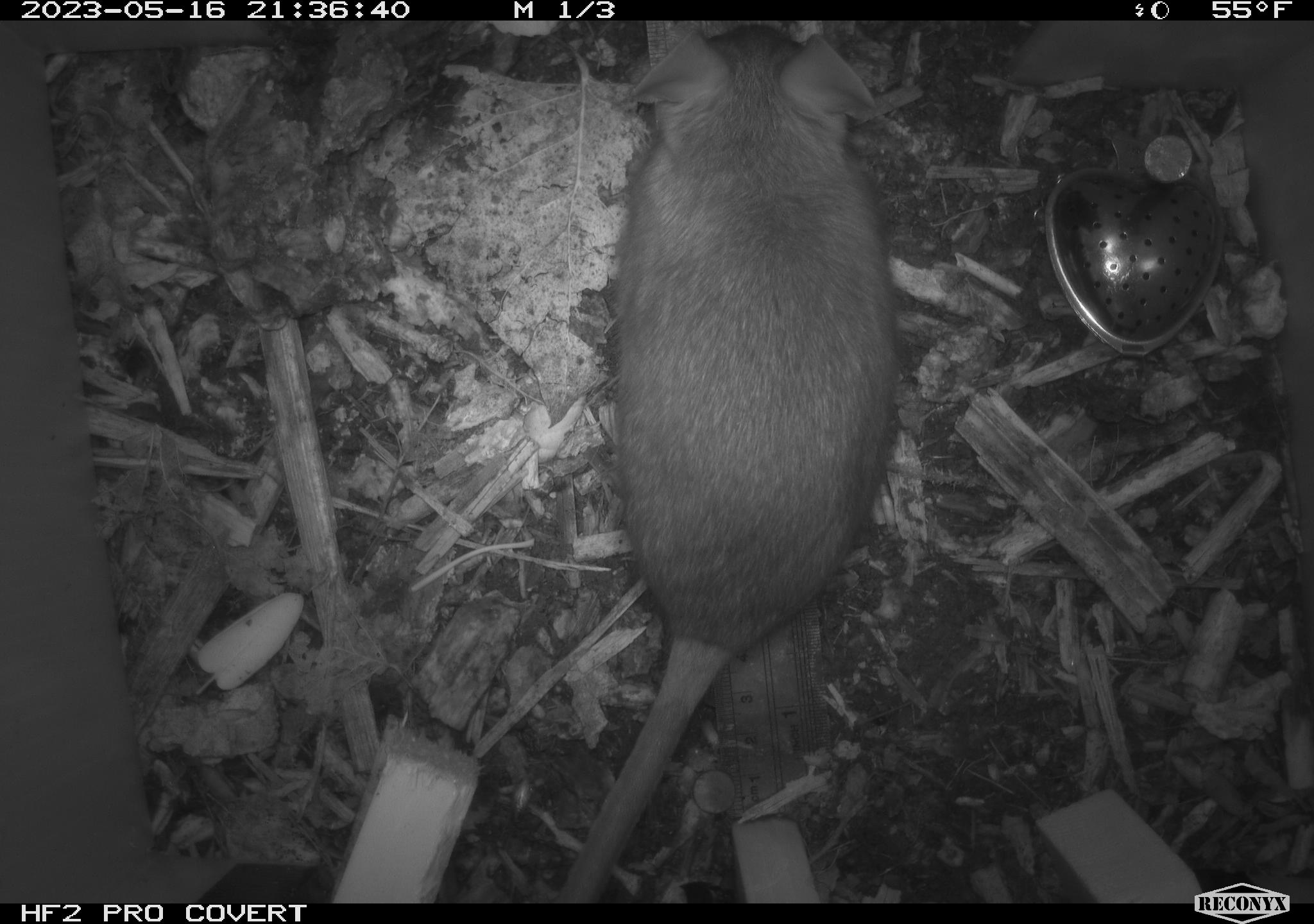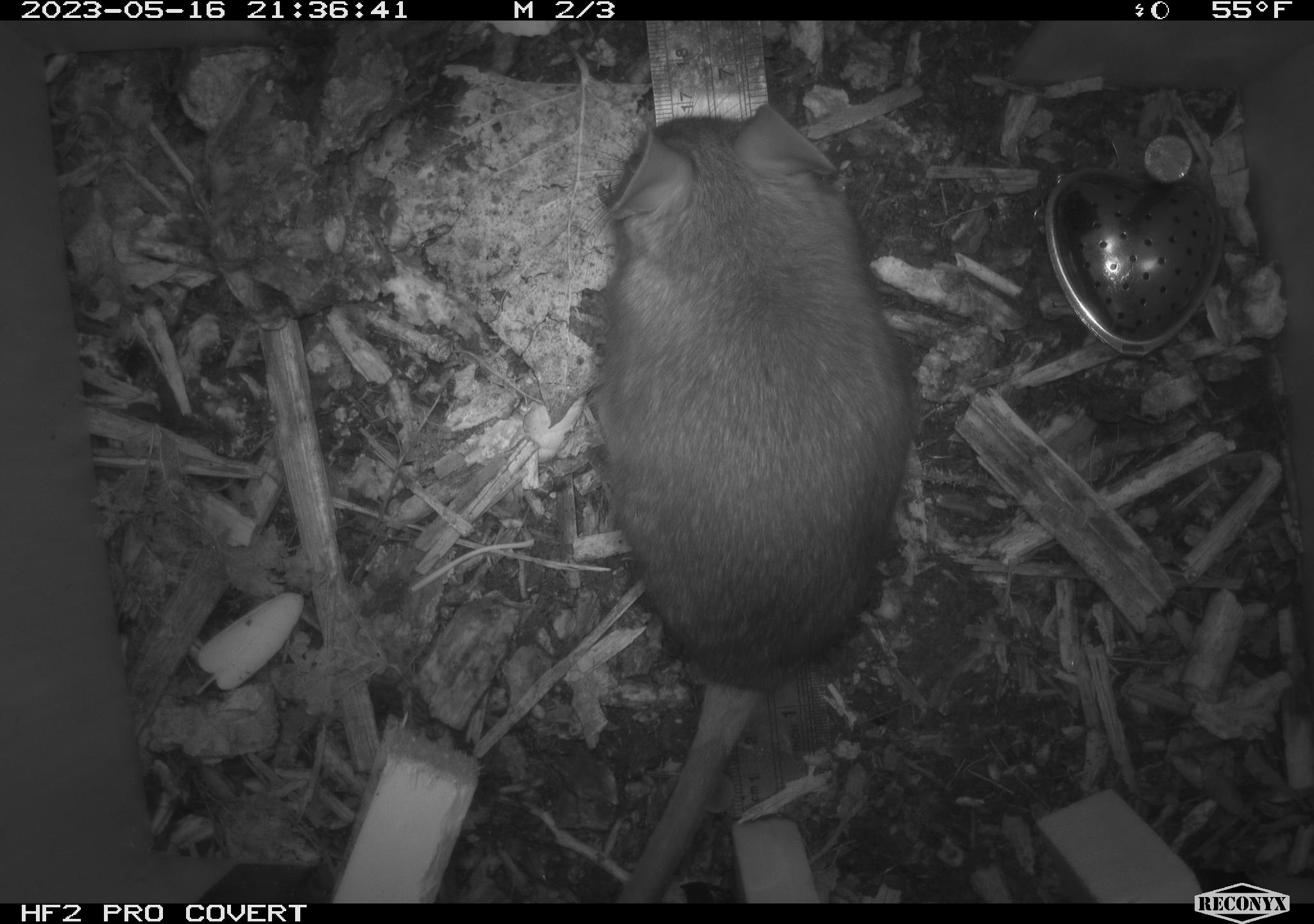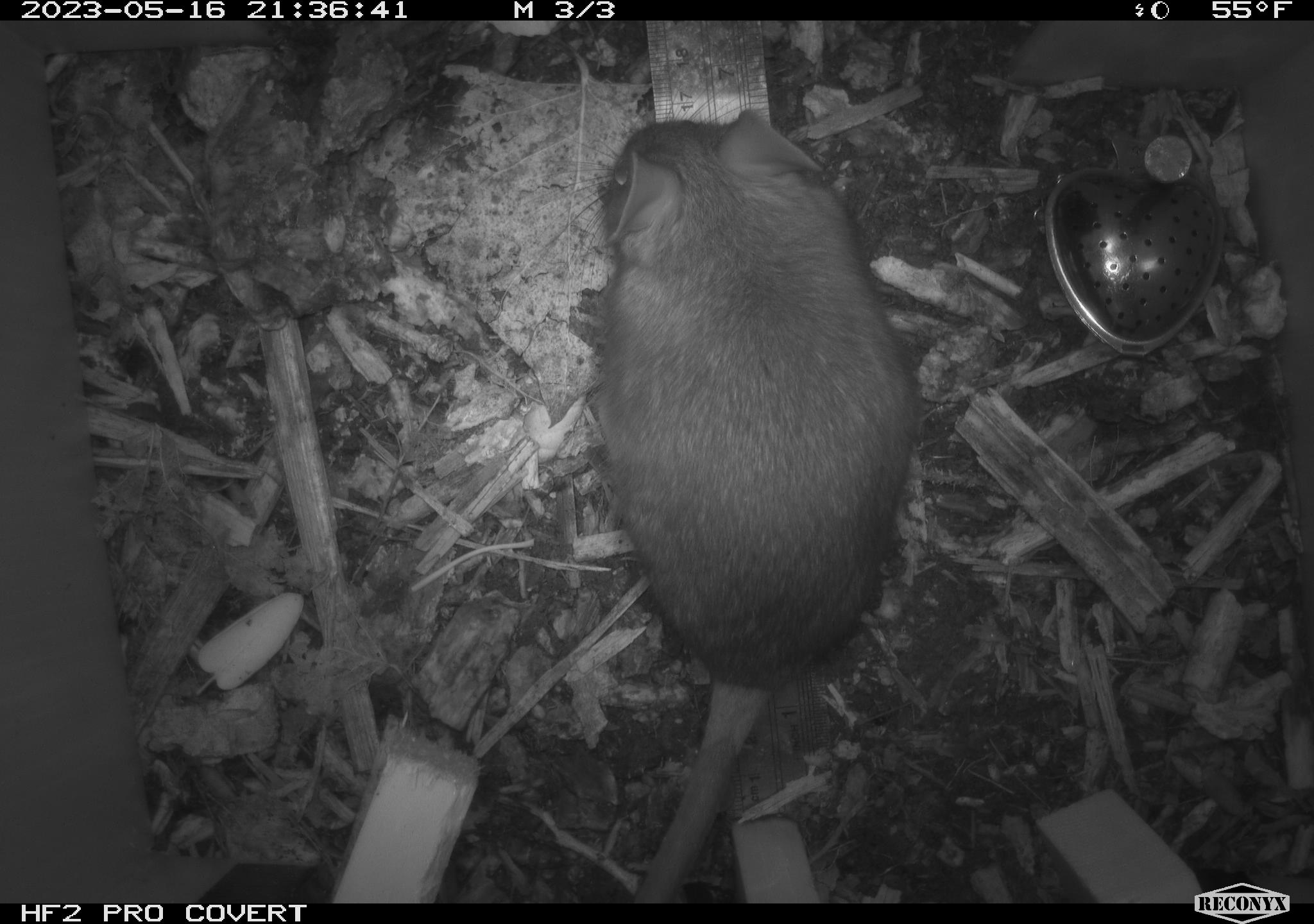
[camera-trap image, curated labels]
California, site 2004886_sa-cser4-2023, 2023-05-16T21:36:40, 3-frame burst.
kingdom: Animalia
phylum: Chordata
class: Mammalia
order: Rodentia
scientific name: Rodentia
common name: woodrat or rat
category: woodrat or rat species